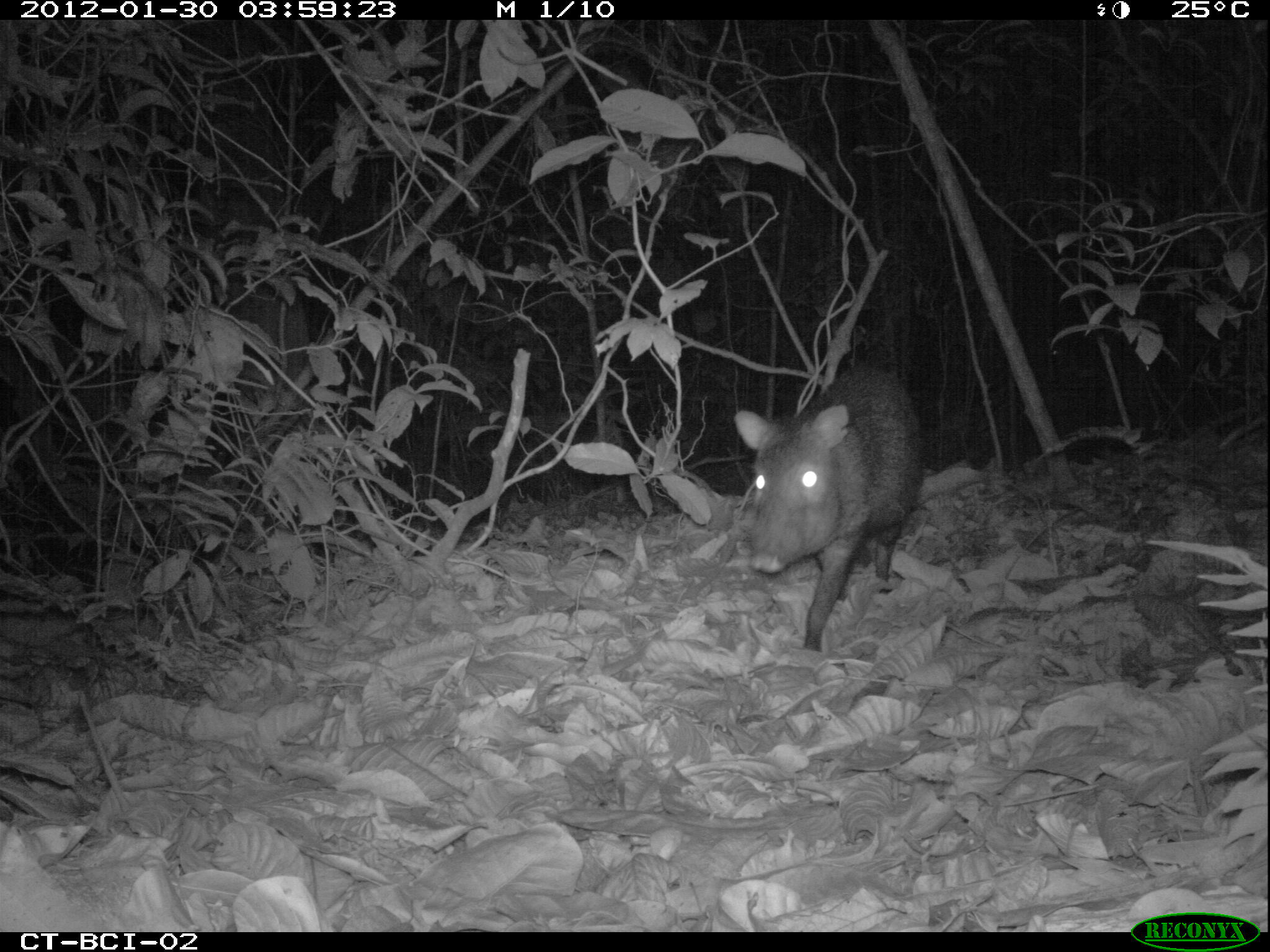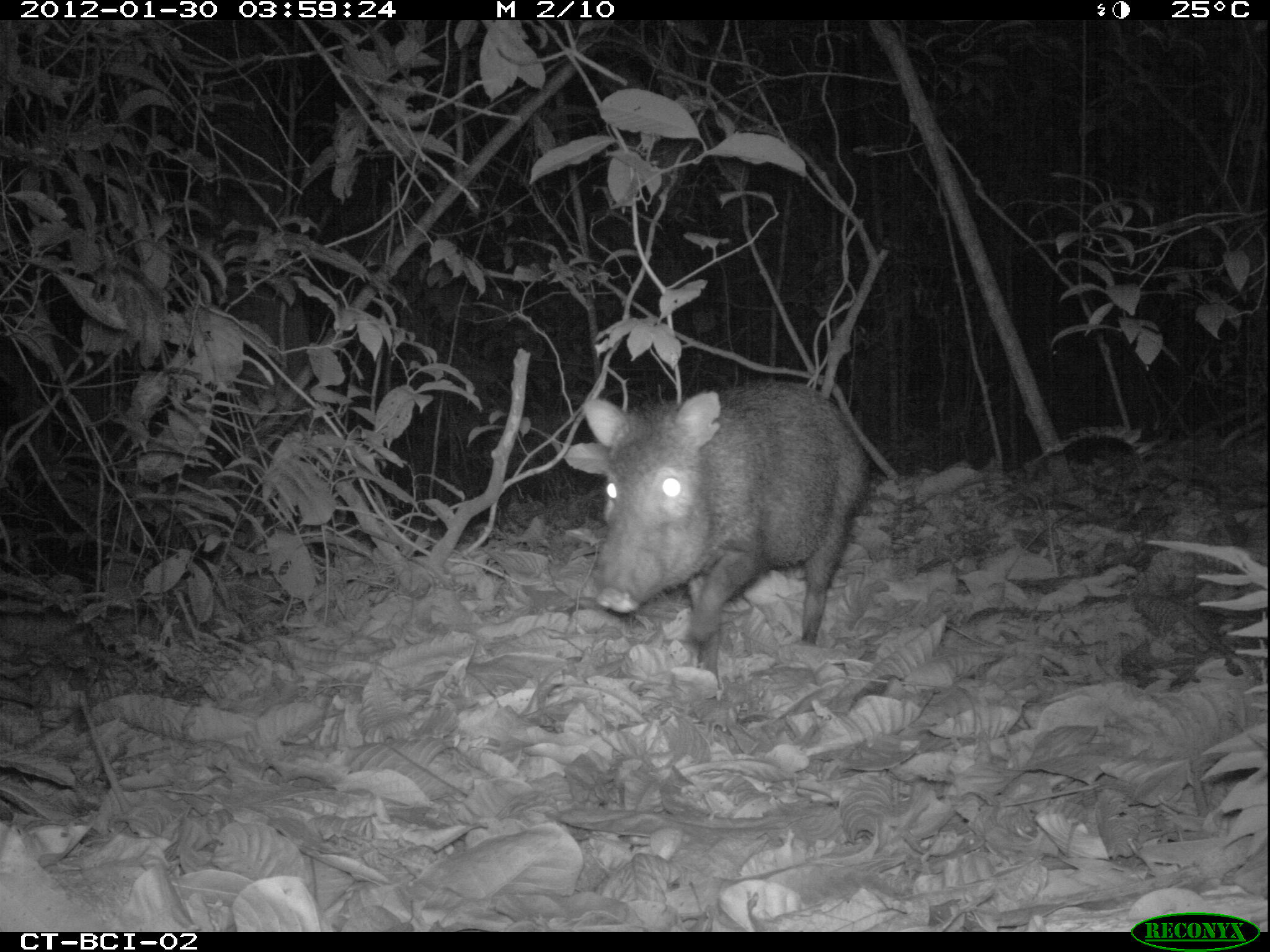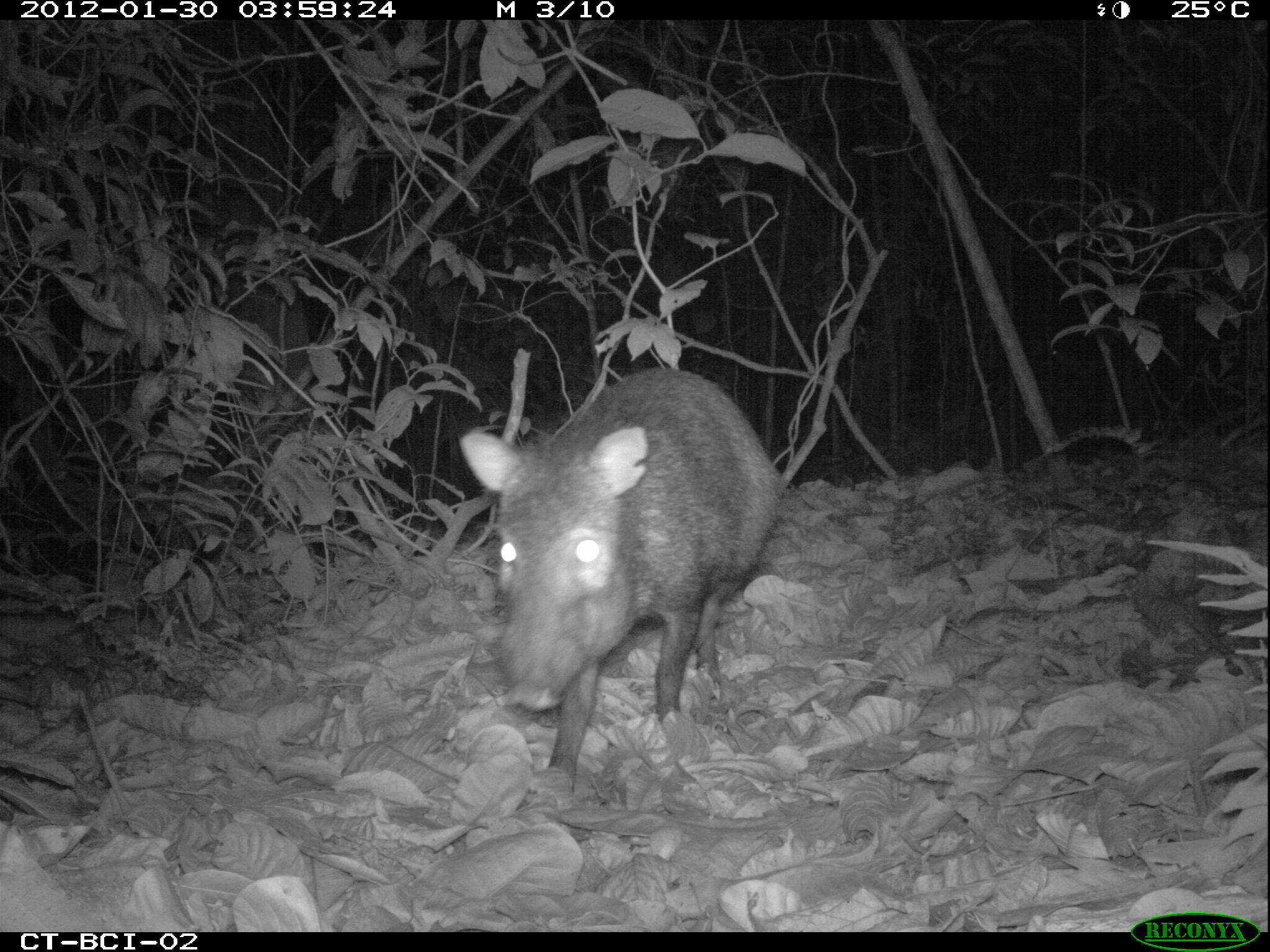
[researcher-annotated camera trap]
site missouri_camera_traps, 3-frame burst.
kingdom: Animalia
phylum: Chordata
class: Mammalia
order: Artiodactyla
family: Tayassuidae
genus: Pecari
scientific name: Pecari tajacu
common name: collared peccary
Collared peccary (Pecari tajacu). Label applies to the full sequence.